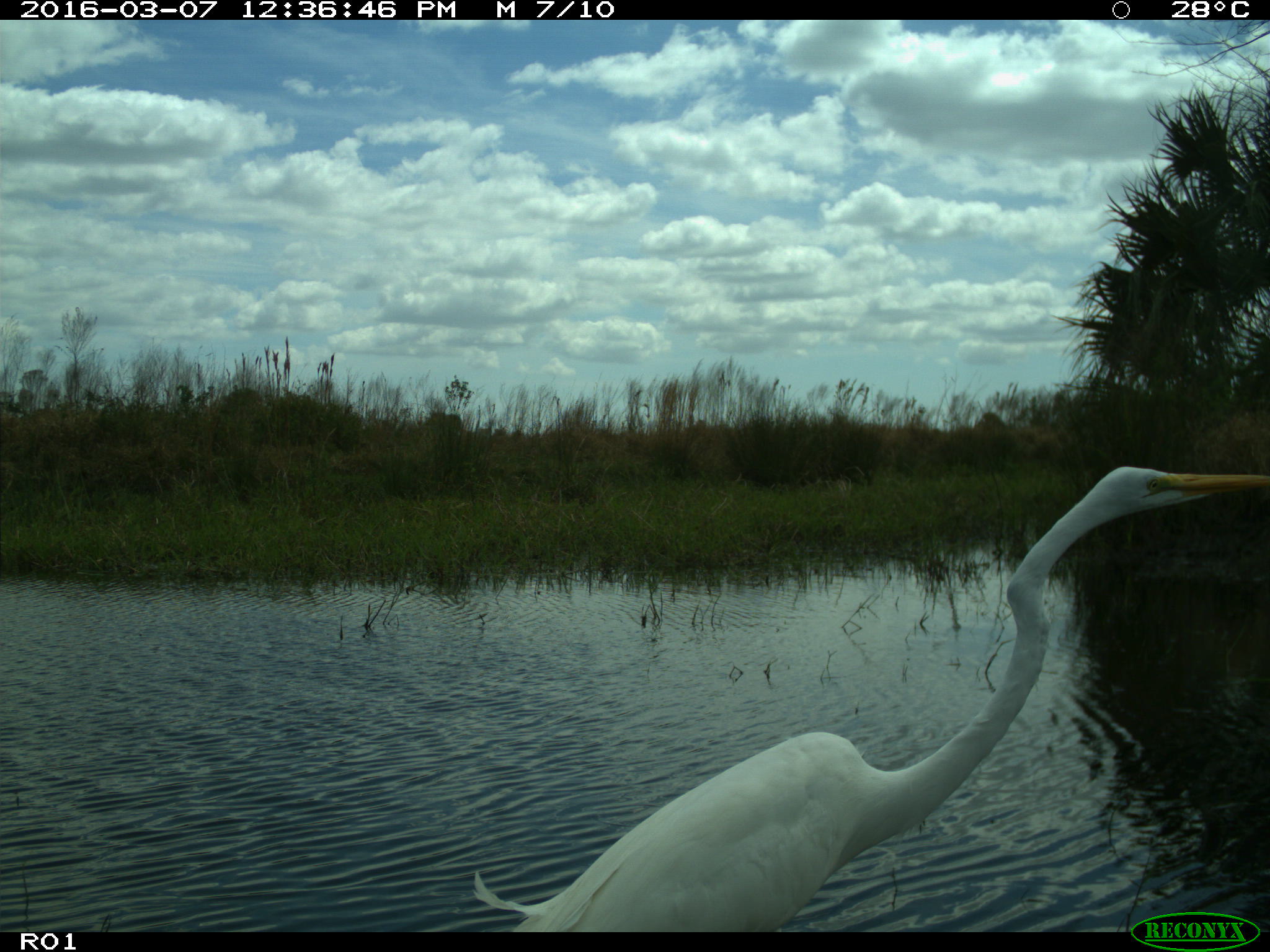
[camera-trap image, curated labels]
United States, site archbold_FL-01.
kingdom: Animalia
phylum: Chordata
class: Aves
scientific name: Aves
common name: birds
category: unidentified bird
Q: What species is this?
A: Unidentified bird (birds) (Aves).